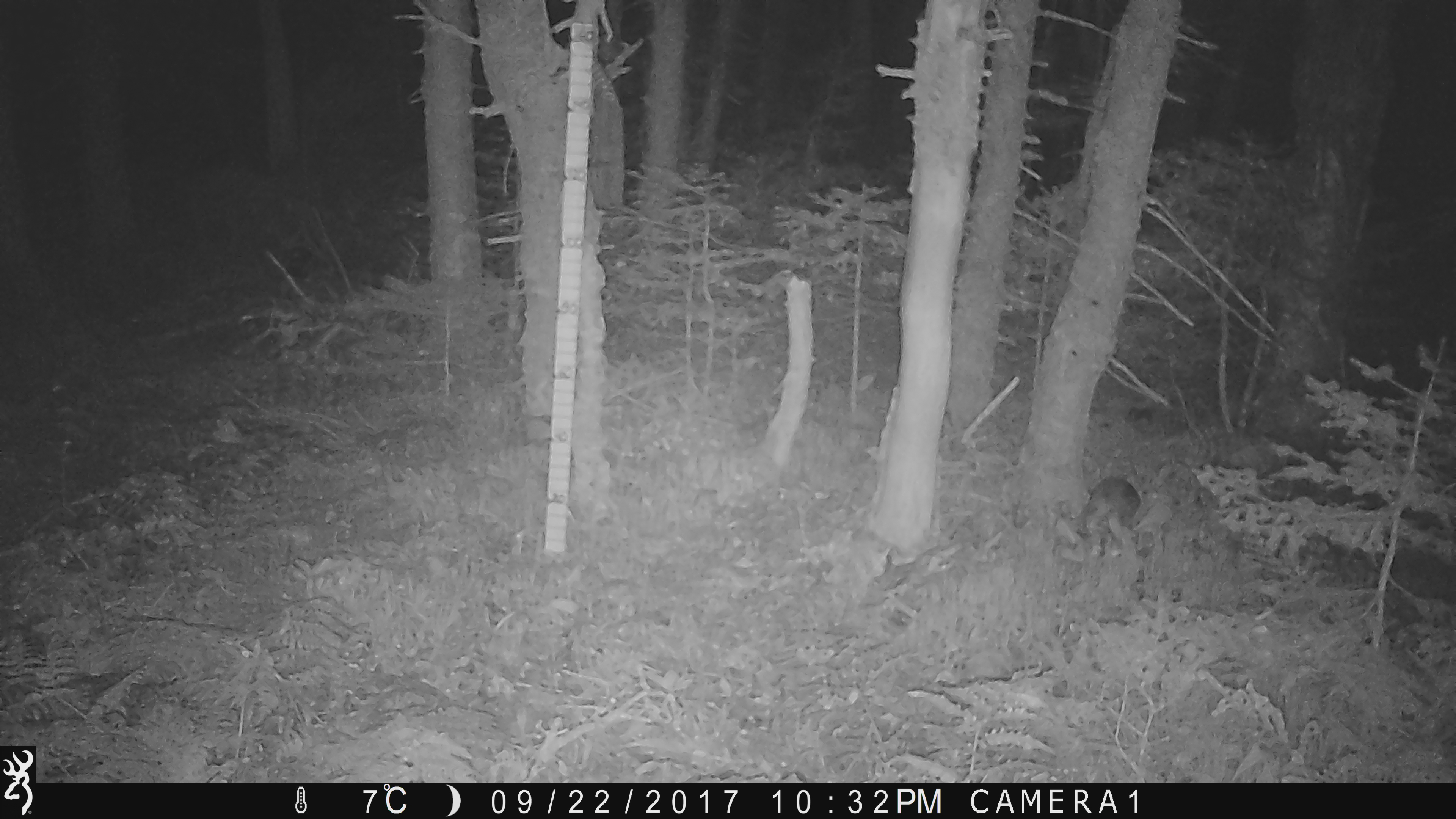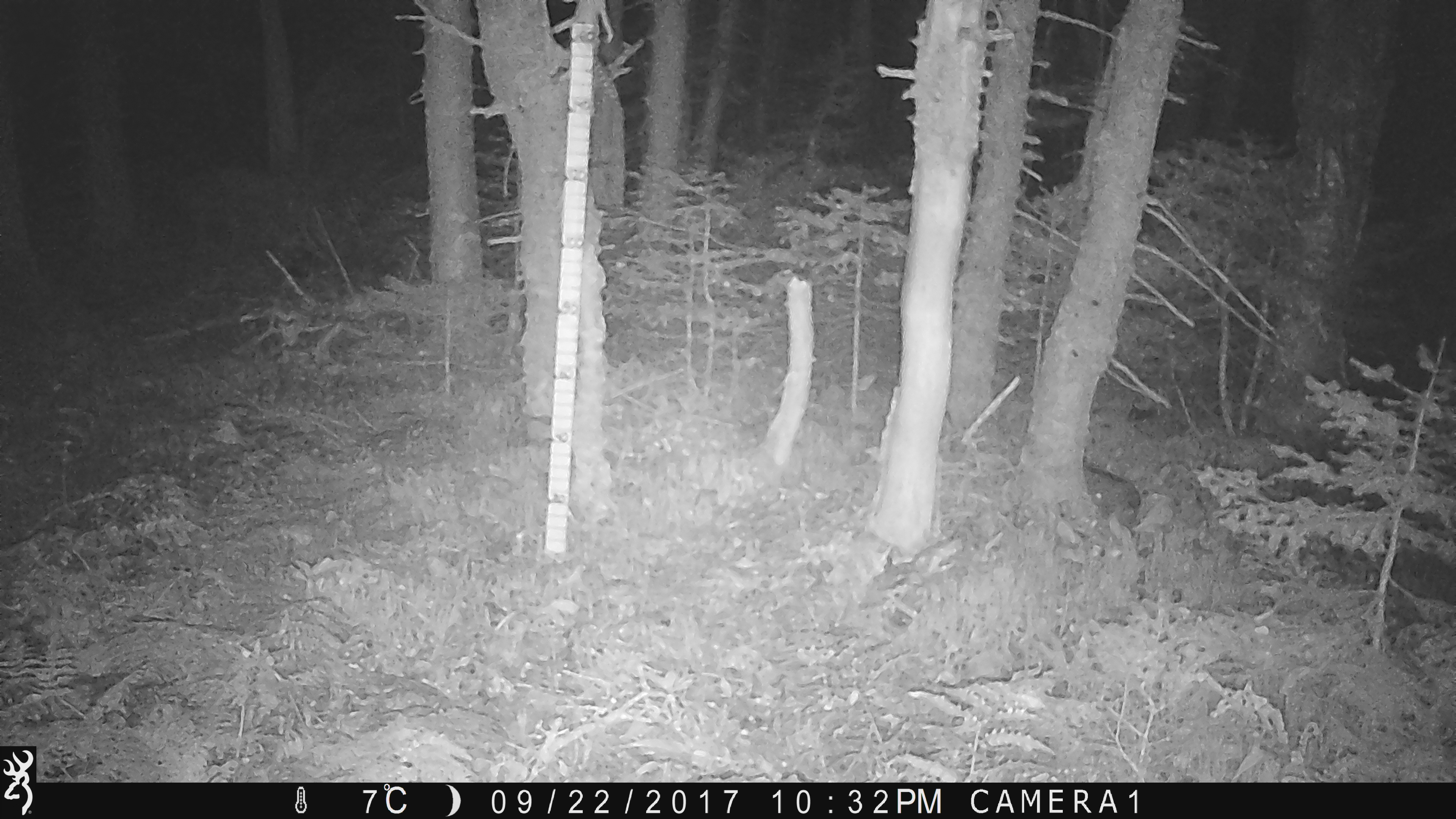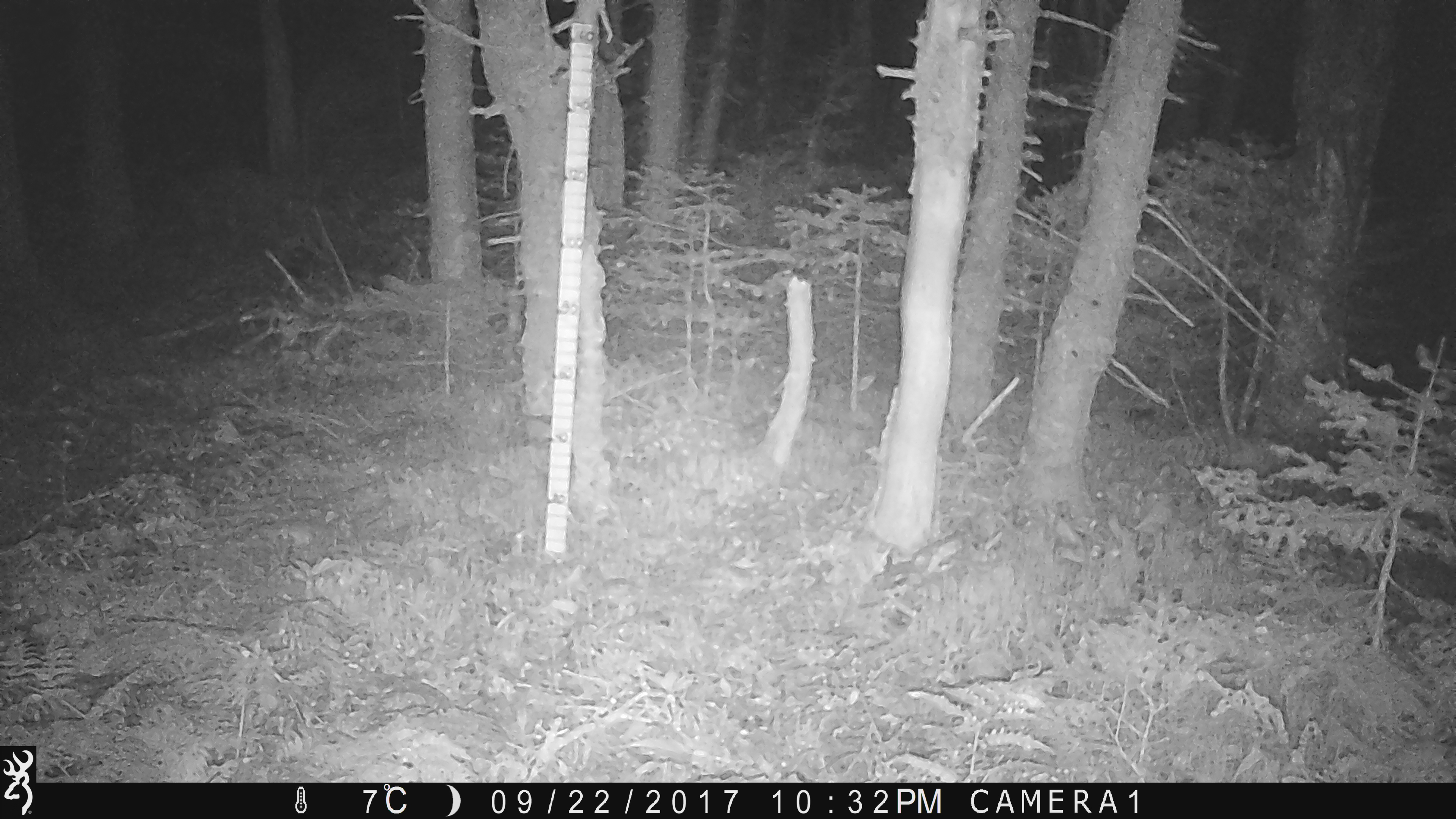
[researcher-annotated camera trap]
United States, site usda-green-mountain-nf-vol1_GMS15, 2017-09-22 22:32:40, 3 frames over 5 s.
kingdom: Animalia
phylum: Chordata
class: Mammalia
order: Lagomorpha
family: Leporidae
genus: Lepus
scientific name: Lepus americanus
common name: snowshoe hare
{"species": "snowshoe hare (Lepus americanus)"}